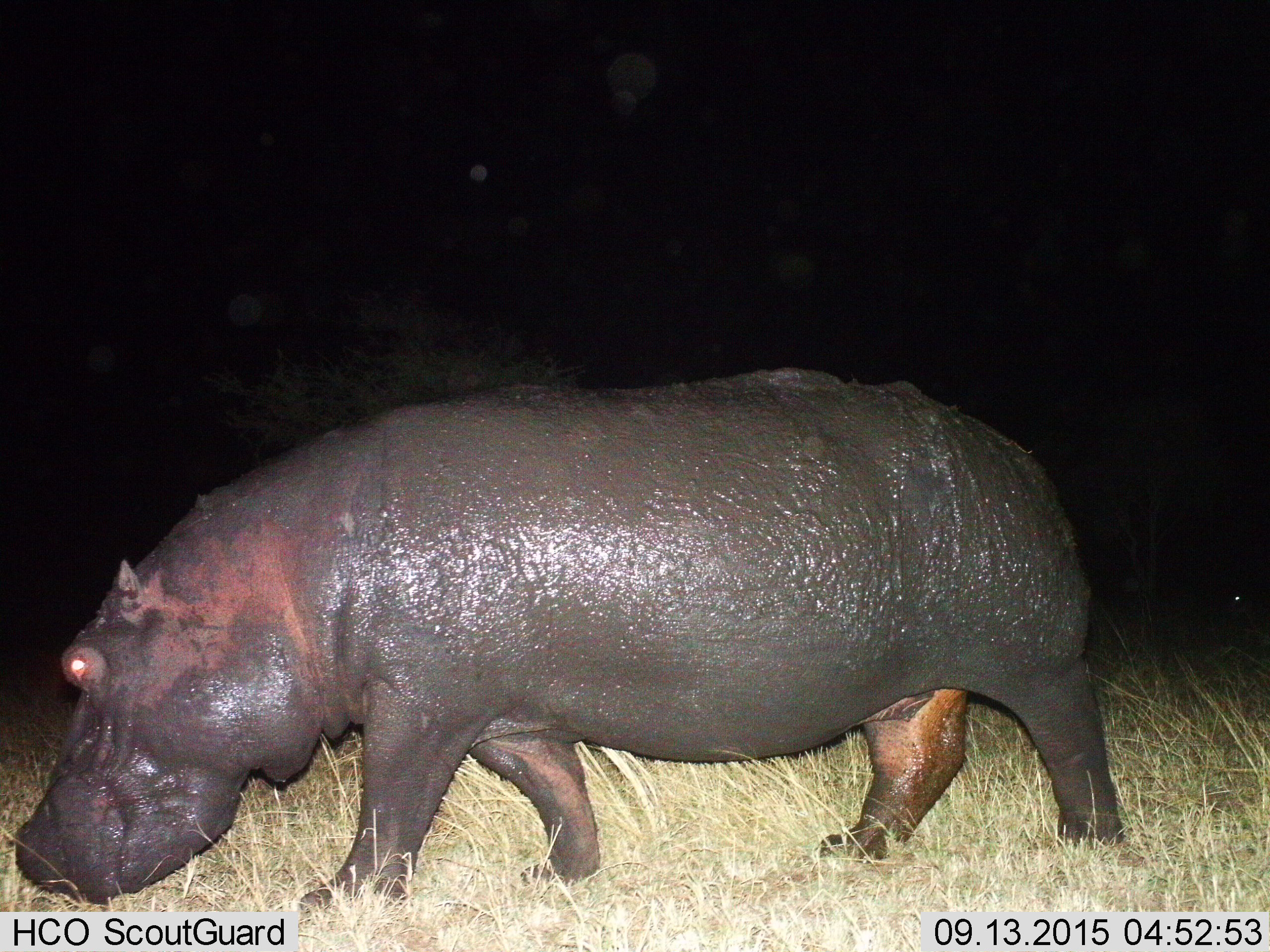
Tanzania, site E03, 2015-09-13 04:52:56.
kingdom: Animalia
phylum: Chordata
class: Mammalia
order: Artiodactyla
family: Hippopotamidae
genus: Hippopotamus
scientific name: Hippopotamus amphibius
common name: hippopotamus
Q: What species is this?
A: Hippopotamus (Hippopotamus amphibius).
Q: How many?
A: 1.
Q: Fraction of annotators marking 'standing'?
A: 15%.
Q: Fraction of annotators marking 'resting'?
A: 0%.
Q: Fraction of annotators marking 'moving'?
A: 80%.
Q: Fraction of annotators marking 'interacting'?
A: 0%.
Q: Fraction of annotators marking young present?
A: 0%.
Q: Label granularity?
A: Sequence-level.